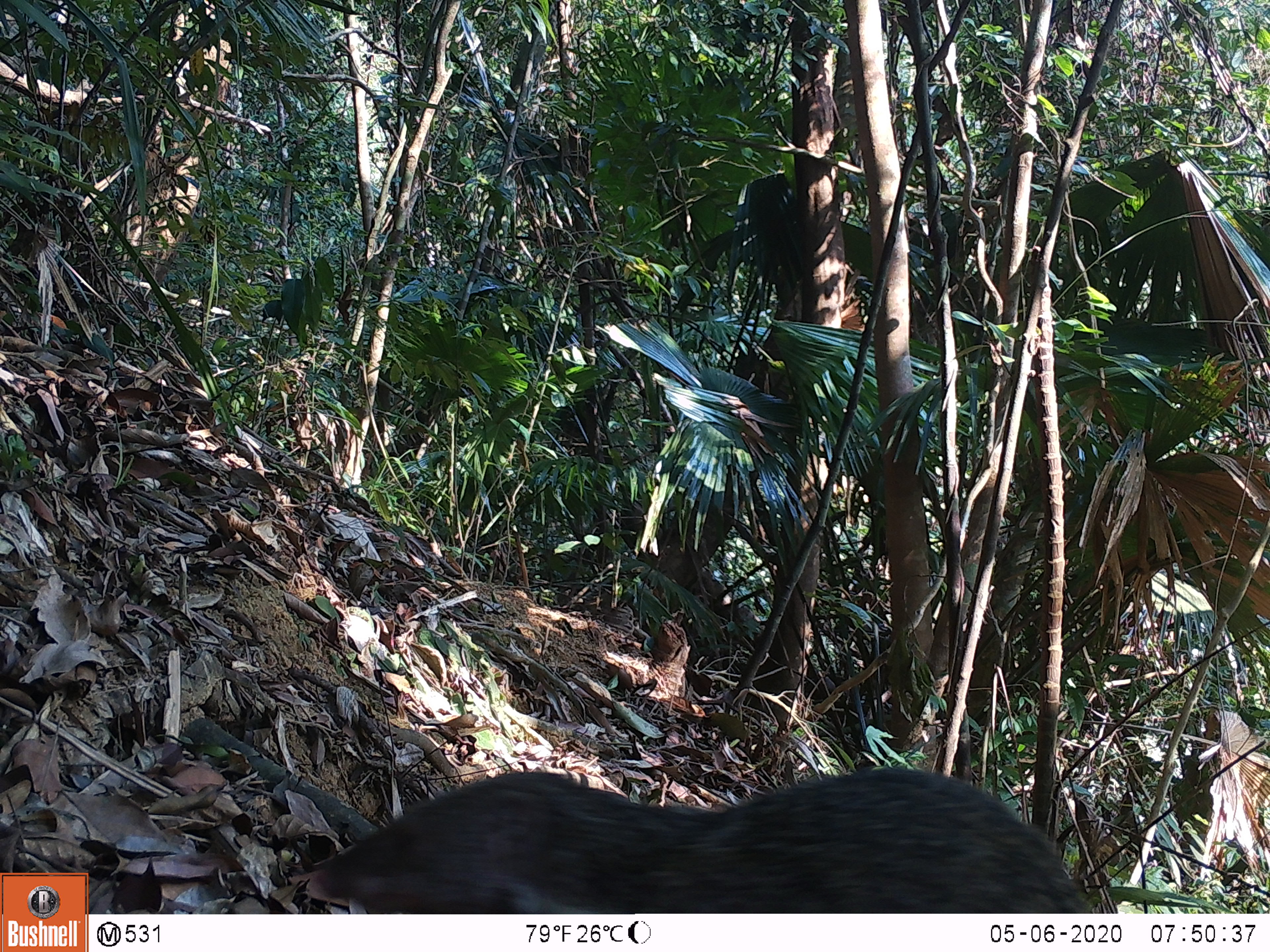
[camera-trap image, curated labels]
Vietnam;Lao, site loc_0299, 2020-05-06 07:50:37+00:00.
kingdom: Animalia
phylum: Chordata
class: Mammalia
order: Carnivora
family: Herpestidae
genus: Urva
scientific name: Urva urva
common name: crab-eating mongoose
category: crab eating mongoose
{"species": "crab eating mongoose (crab-eating mongoose) (Urva urva)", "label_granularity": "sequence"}